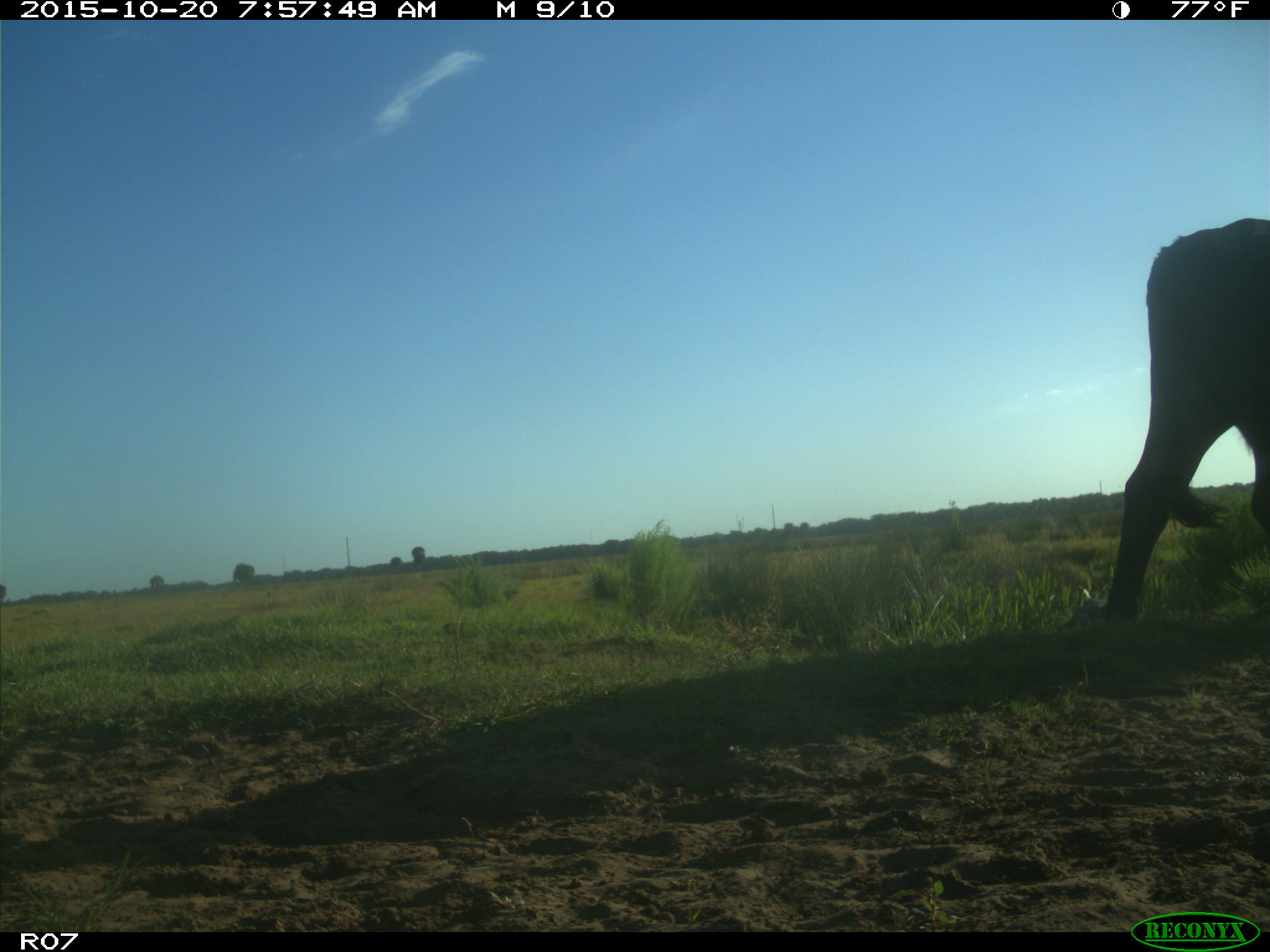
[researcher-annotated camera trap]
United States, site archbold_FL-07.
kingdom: Animalia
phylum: Chordata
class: Mammalia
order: Artiodactyla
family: Bovidae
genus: Bos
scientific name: Bos taurus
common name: domestic cow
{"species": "Bos taurus (domestic cow)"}